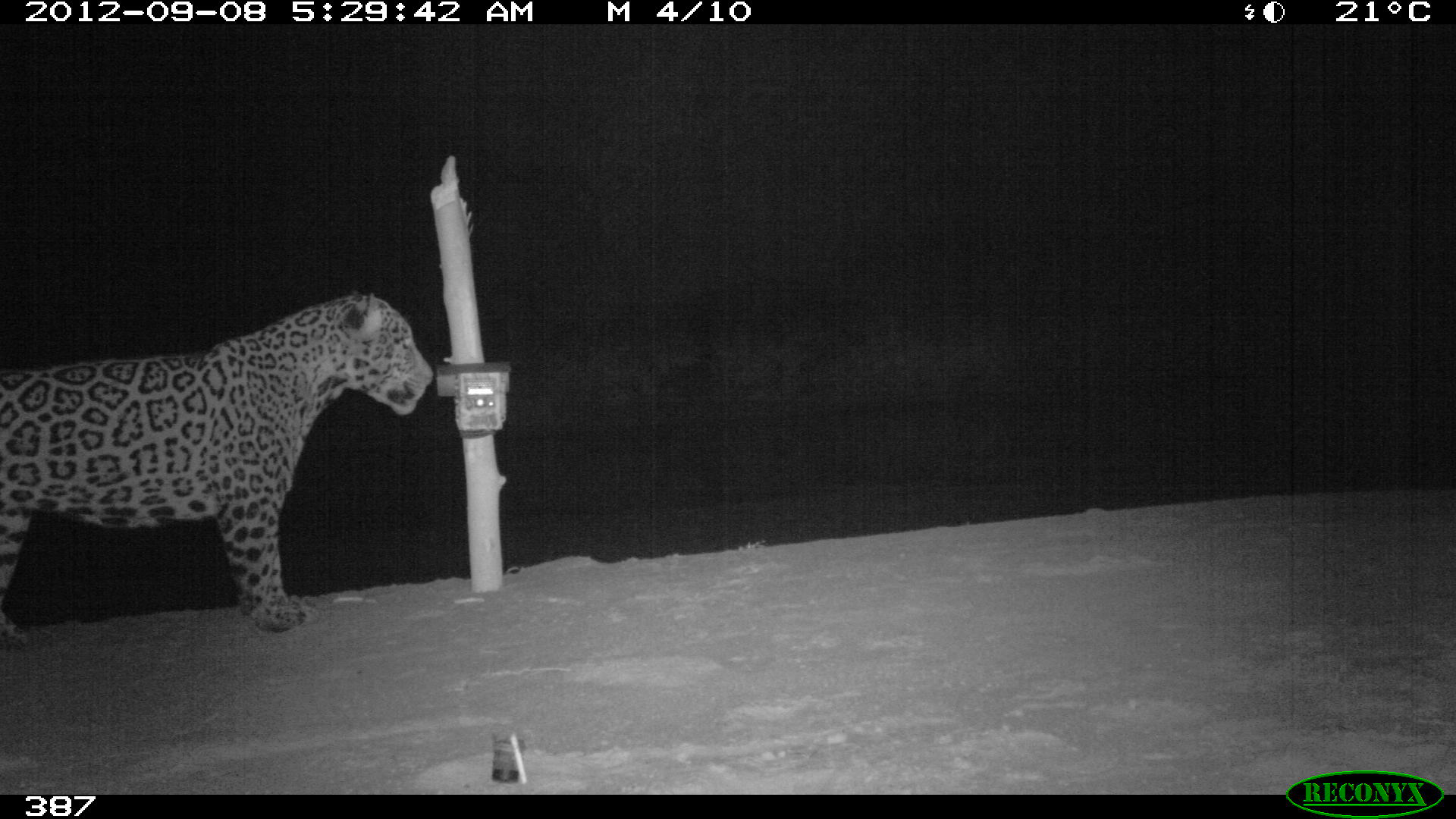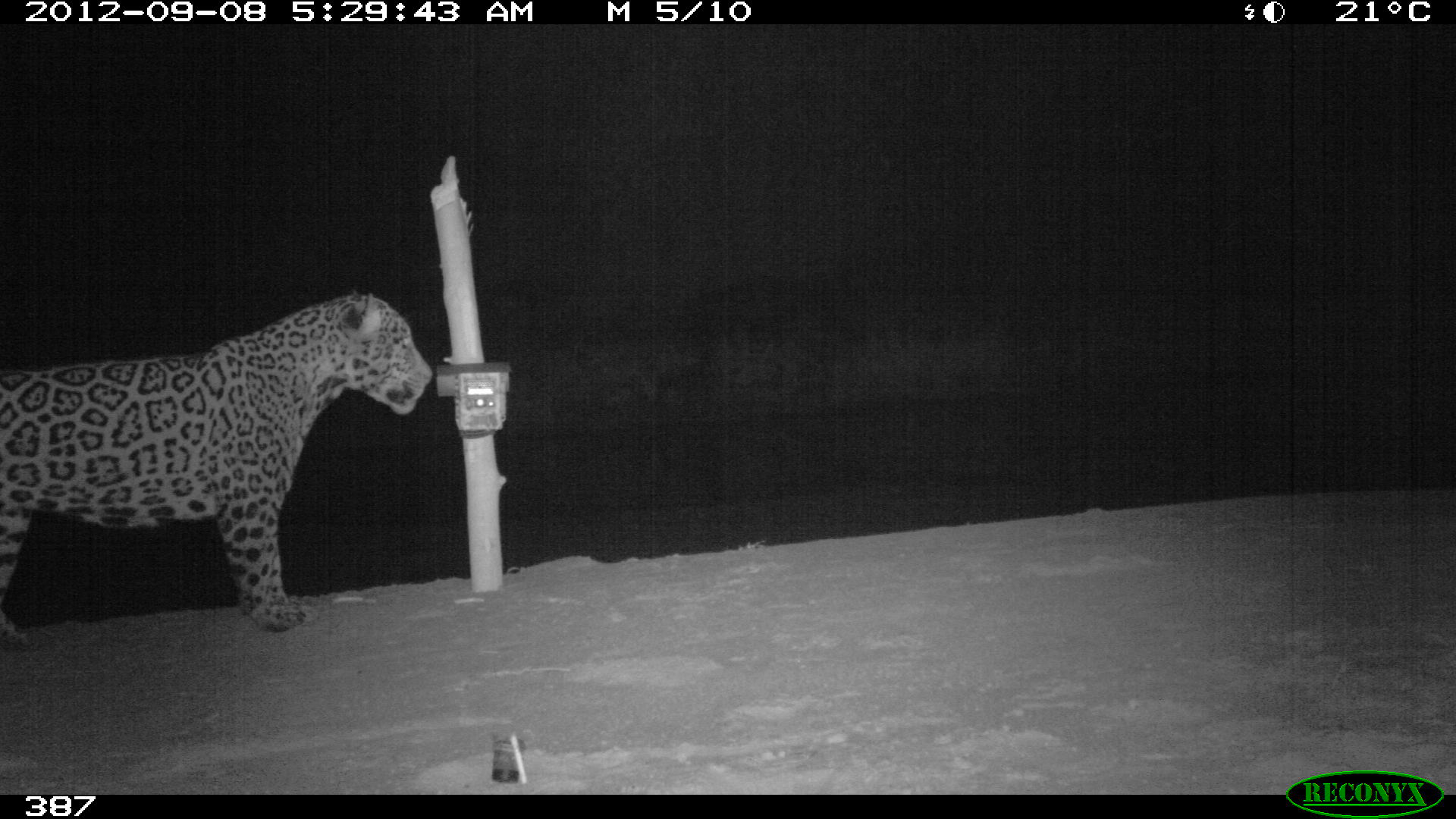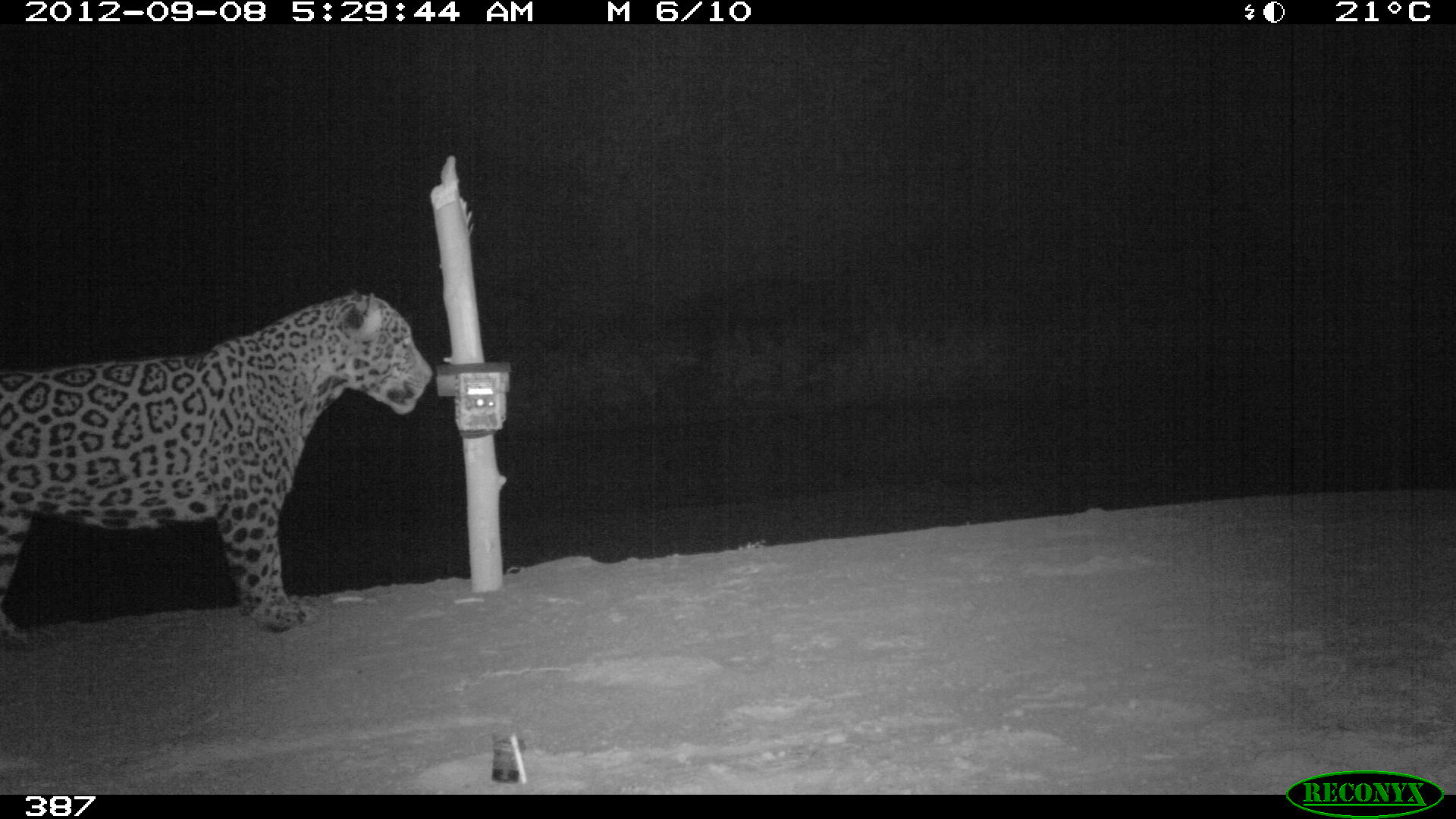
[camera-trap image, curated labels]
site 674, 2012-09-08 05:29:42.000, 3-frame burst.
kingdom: Animalia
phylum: Chordata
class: Mammalia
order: Carnivora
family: Felidae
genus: Panthera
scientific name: Panthera onca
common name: jaguar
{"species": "Panthera onca (jaguar)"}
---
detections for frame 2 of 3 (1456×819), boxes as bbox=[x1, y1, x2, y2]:
panthera onca: bbox=[0, 287, 435, 652]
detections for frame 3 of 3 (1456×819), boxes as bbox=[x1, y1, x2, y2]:
panthera onca: bbox=[0, 288, 434, 653]